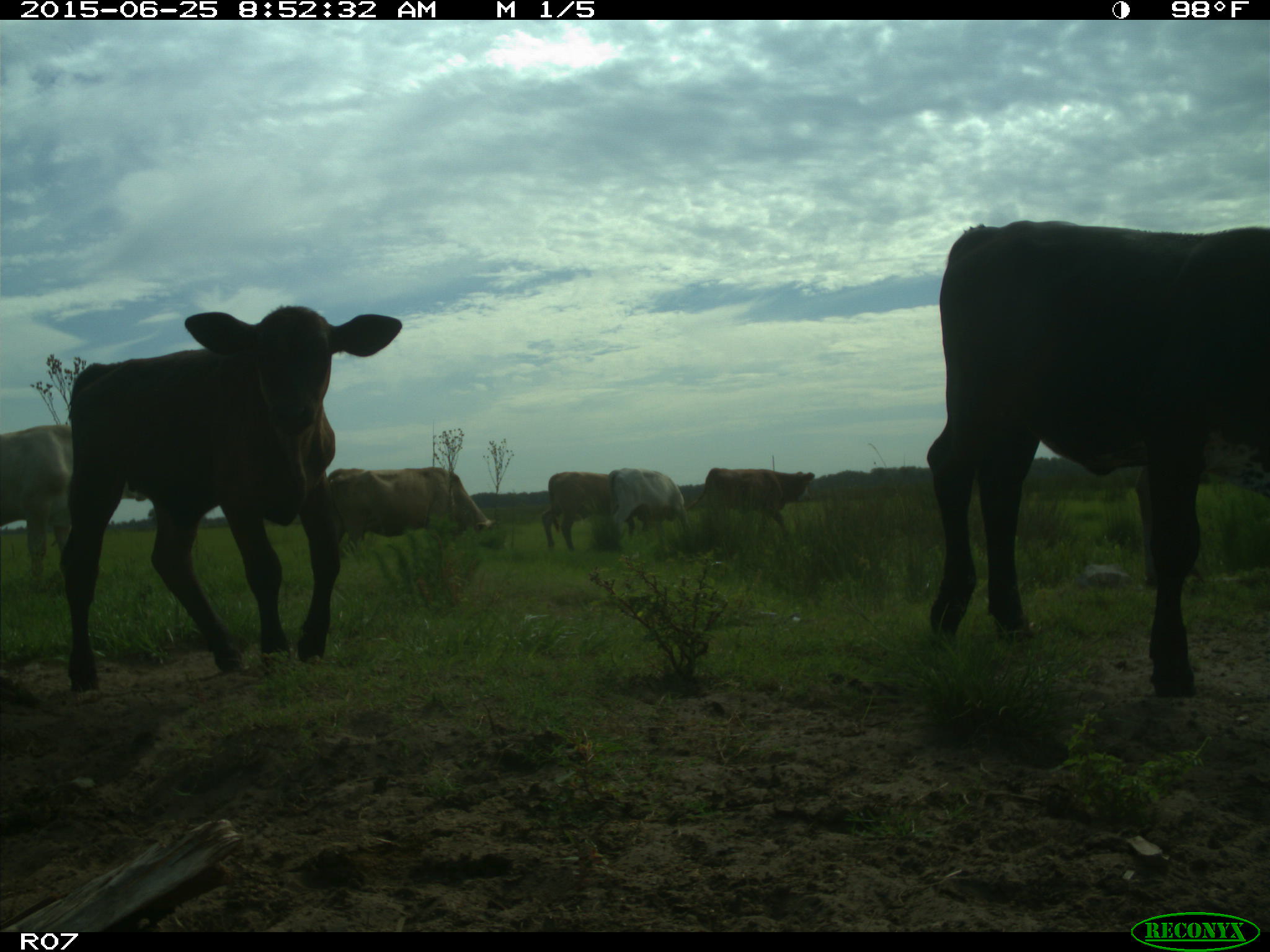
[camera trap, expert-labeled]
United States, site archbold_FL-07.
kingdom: Animalia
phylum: Chordata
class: Mammalia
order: Artiodactyla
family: Bovidae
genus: Bos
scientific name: Bos taurus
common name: domestic cow